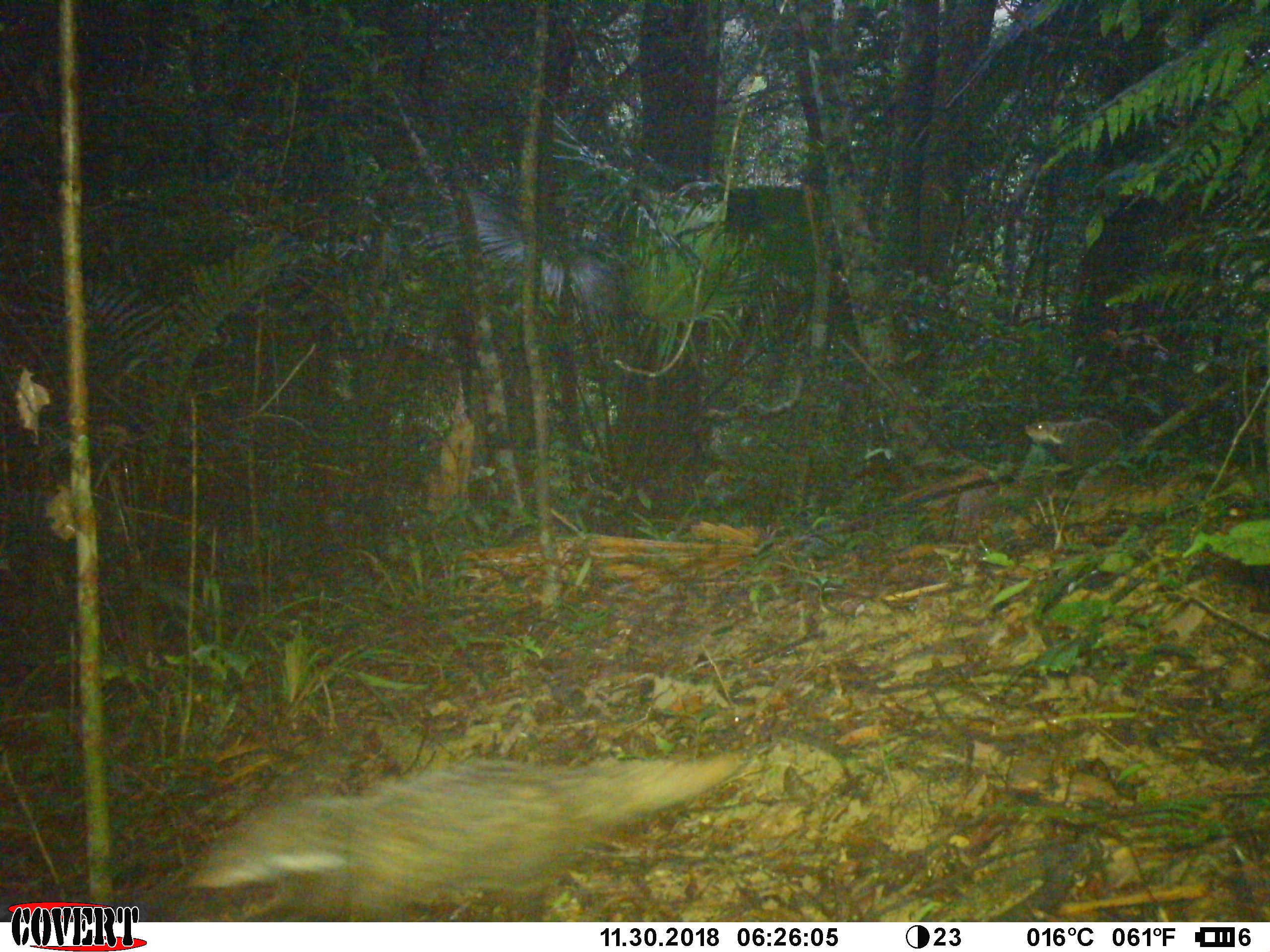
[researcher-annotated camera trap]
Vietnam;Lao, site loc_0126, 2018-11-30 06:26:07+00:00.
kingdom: Animalia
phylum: Chordata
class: Mammalia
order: Carnivora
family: Herpestidae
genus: Urva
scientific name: Urva urva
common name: crab-eating mongoose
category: crab eating mongoose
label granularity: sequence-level